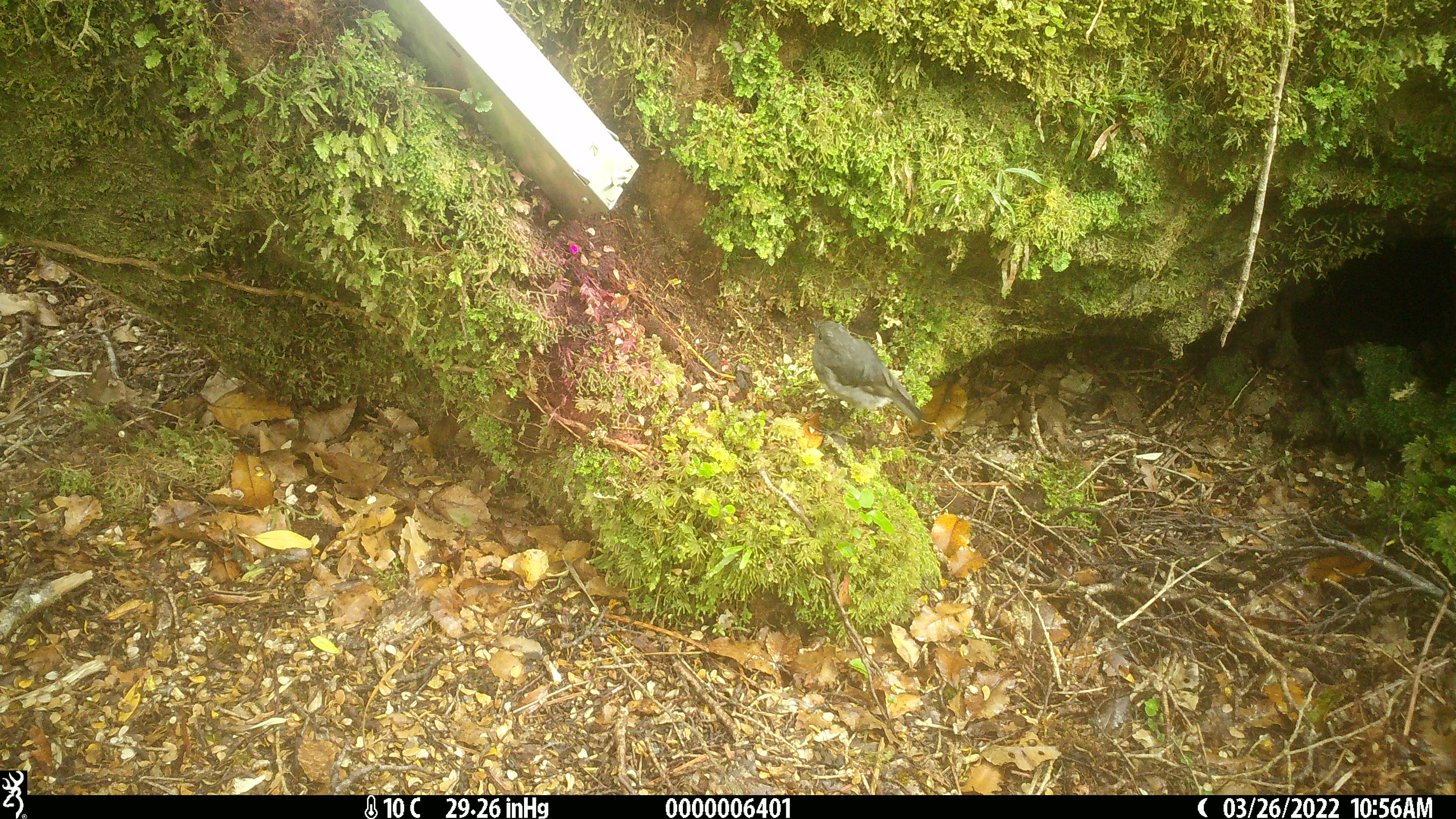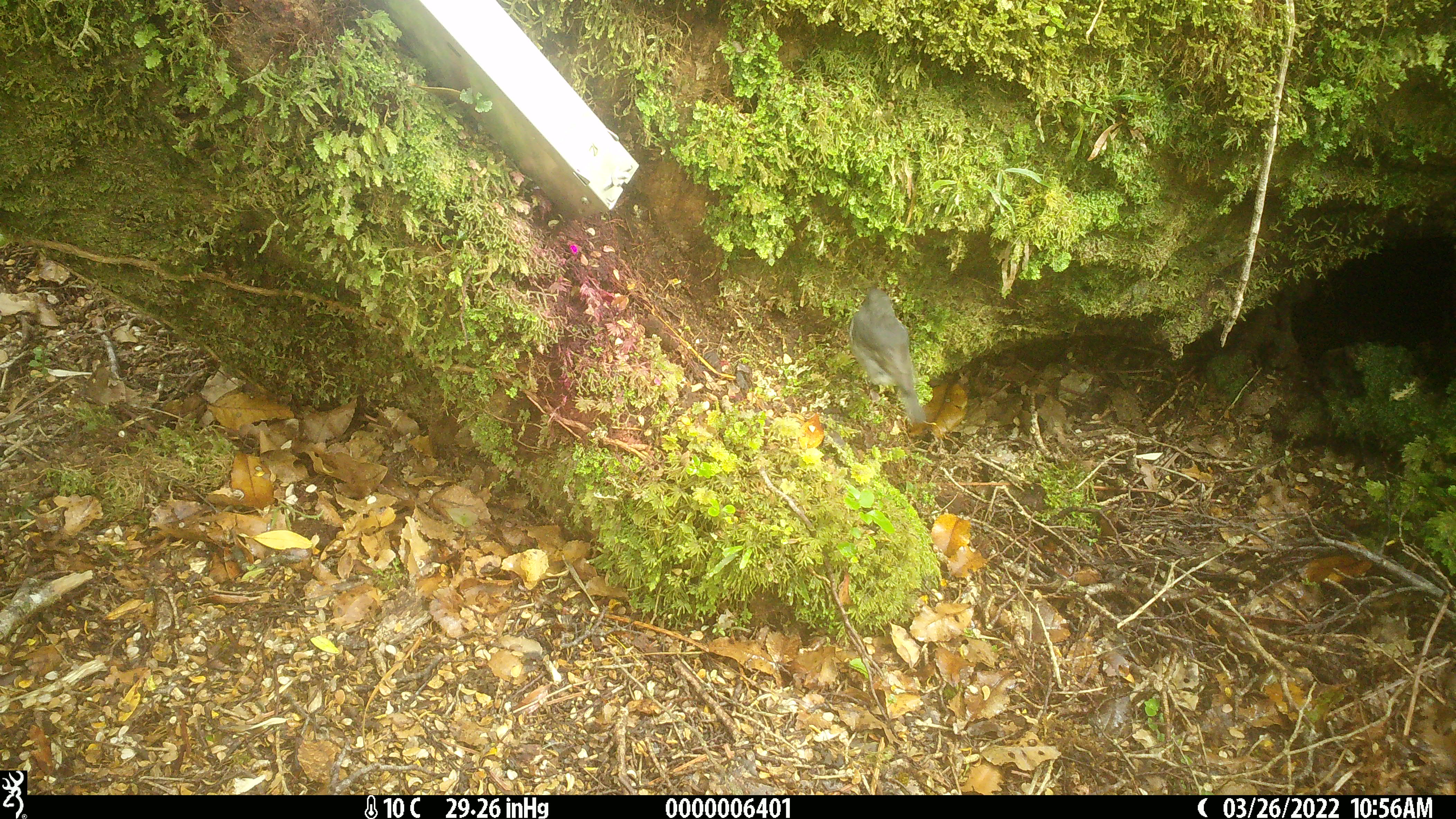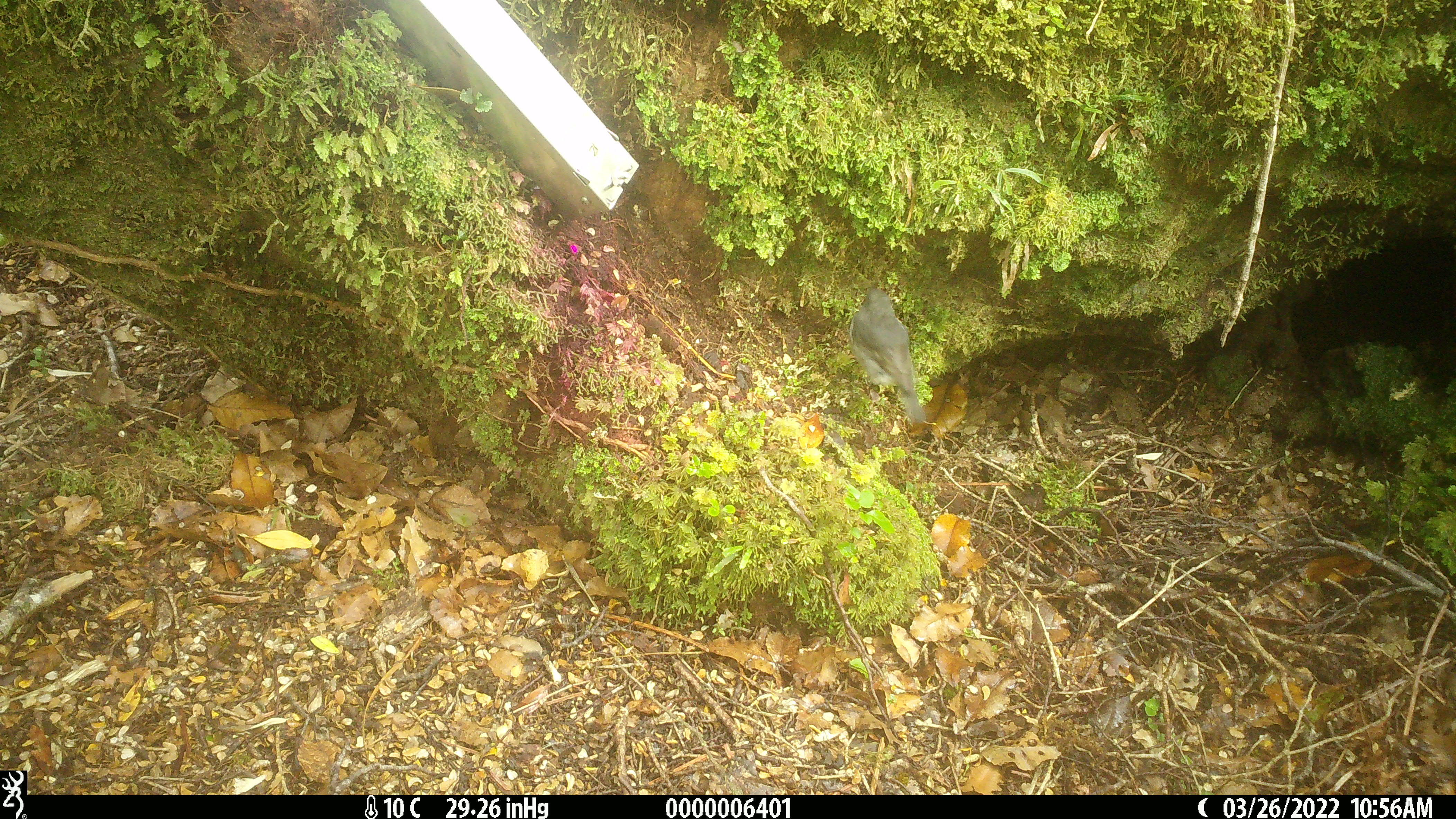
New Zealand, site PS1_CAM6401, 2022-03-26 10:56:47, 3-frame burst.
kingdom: Animalia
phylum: Chordata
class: Aves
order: Passeriformes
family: Petroicidae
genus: Petroica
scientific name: Petroica australis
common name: new zealand robin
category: robin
Robin (new zealand robin) (Petroica australis).